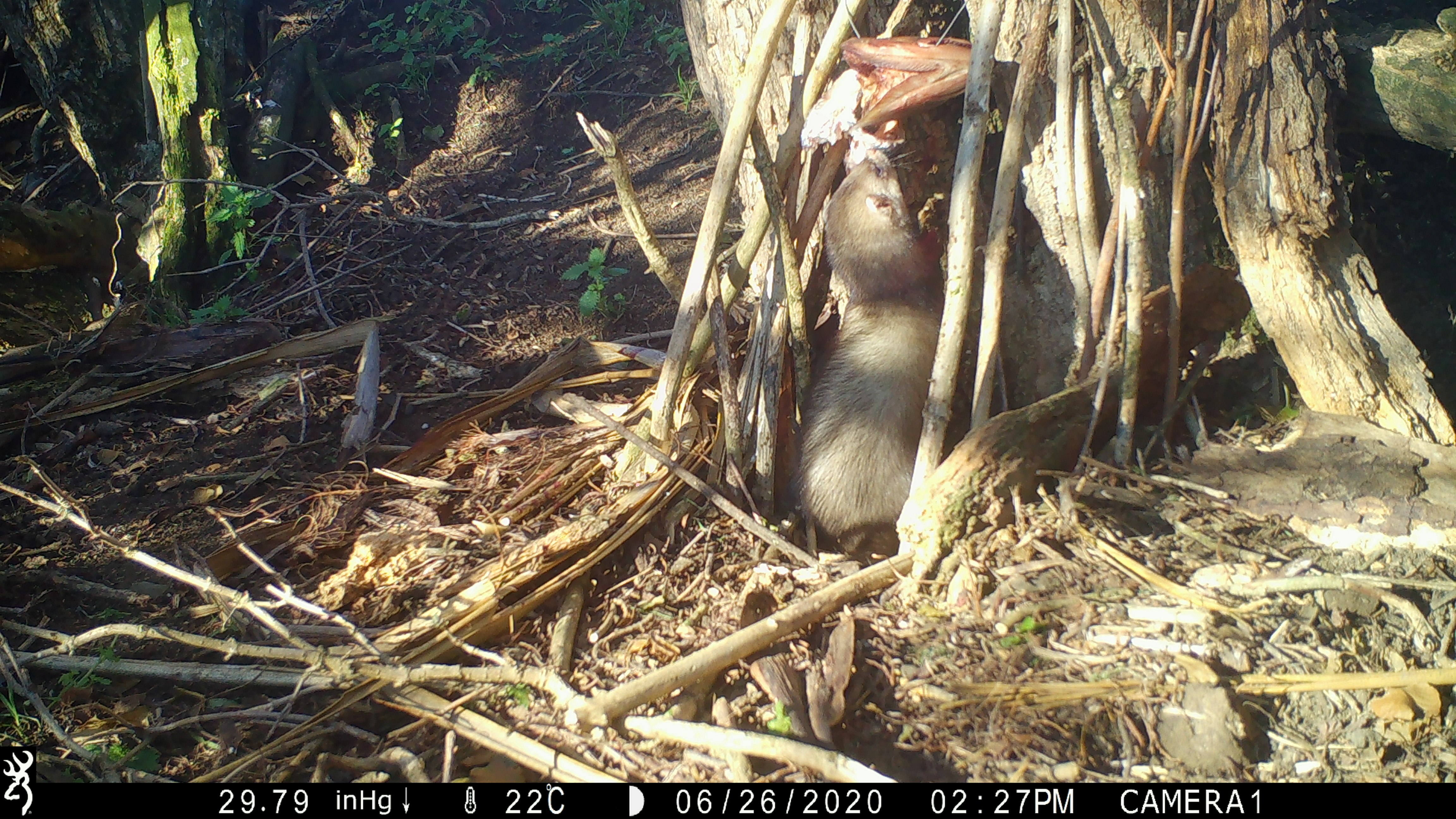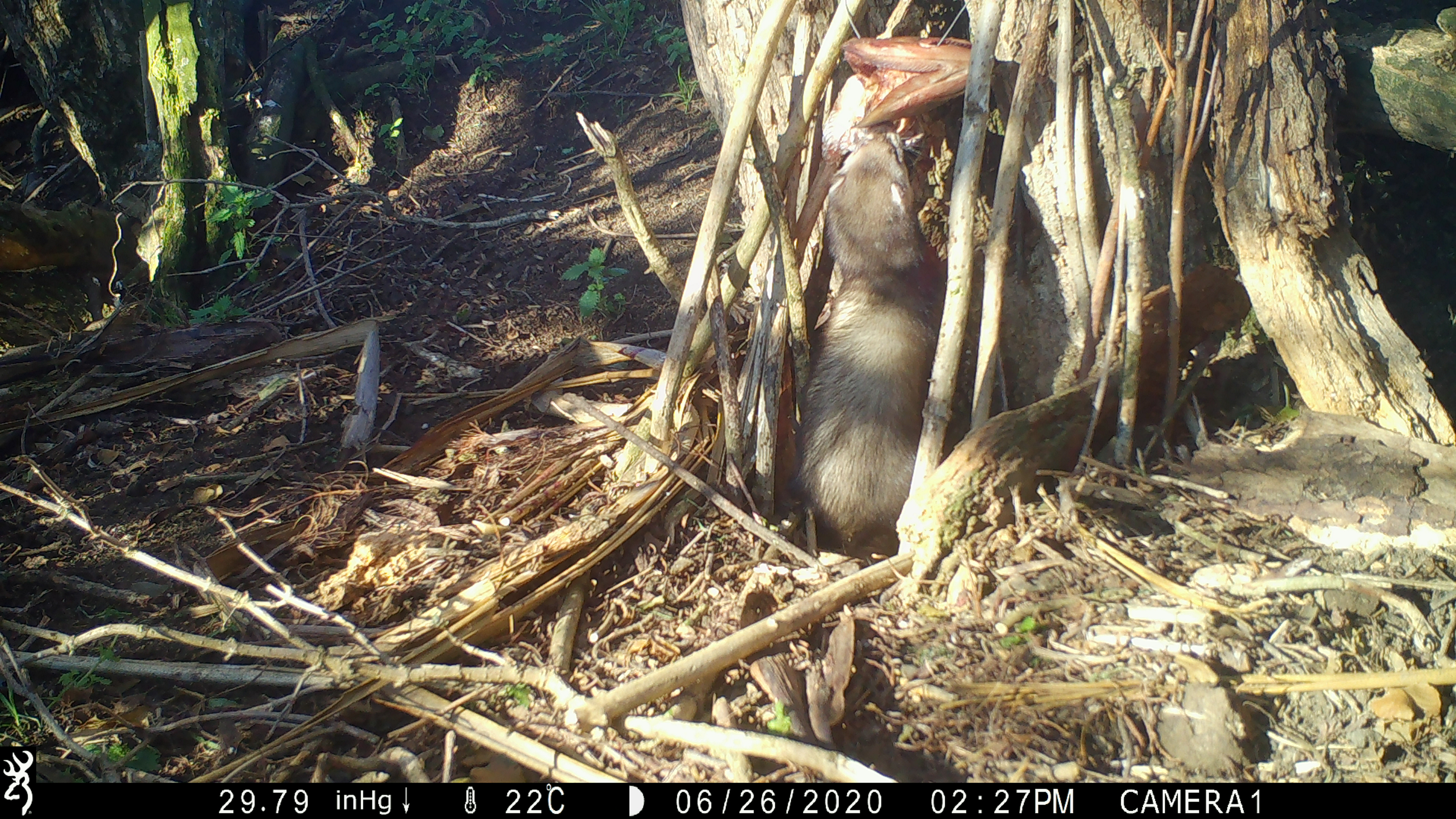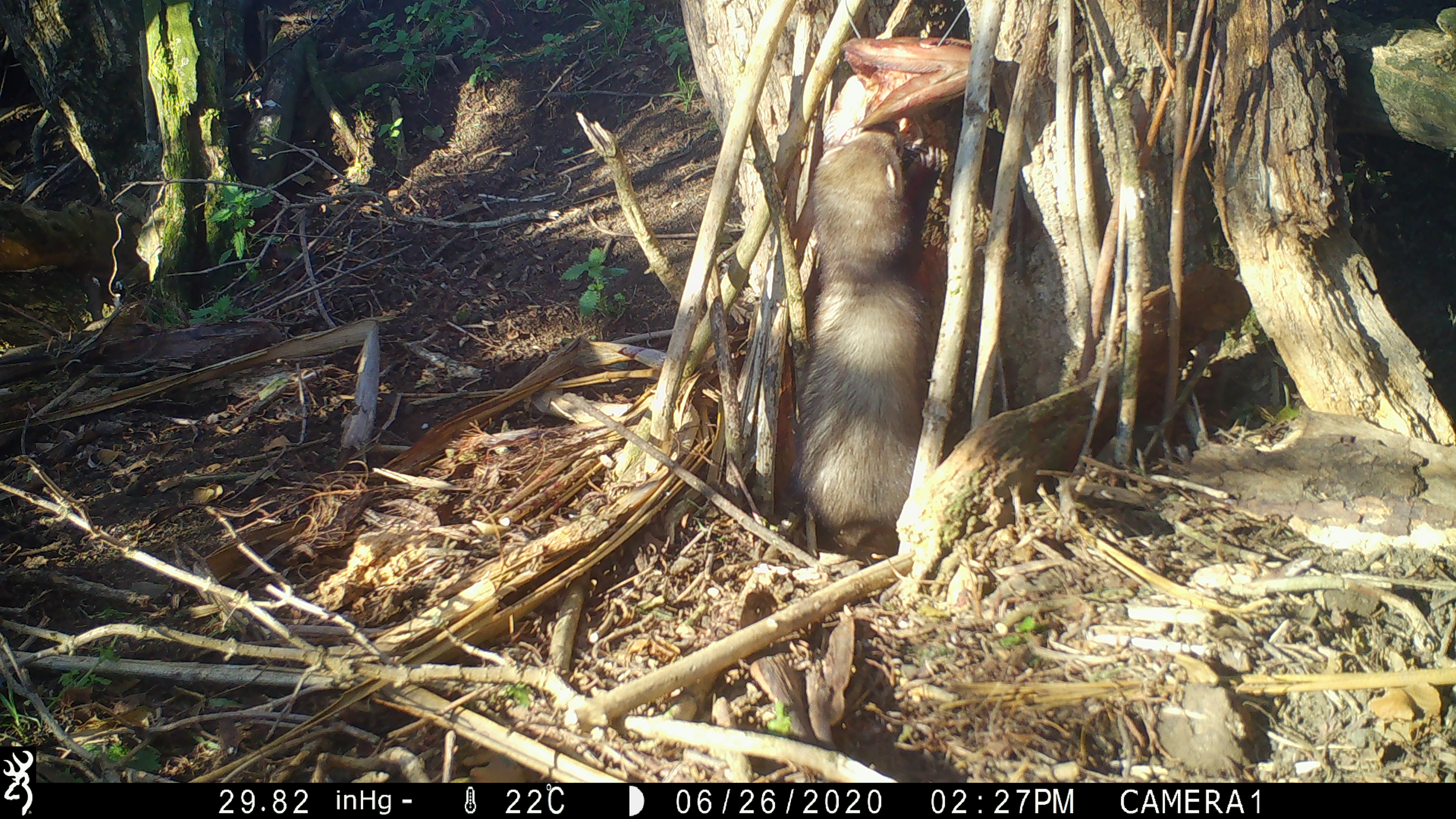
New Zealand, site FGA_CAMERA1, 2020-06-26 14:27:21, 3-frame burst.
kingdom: Animalia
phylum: Chordata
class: Mammalia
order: Carnivora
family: Mustelidae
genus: Mustela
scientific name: Mustela furo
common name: ferret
Ferret (Mustela furo).